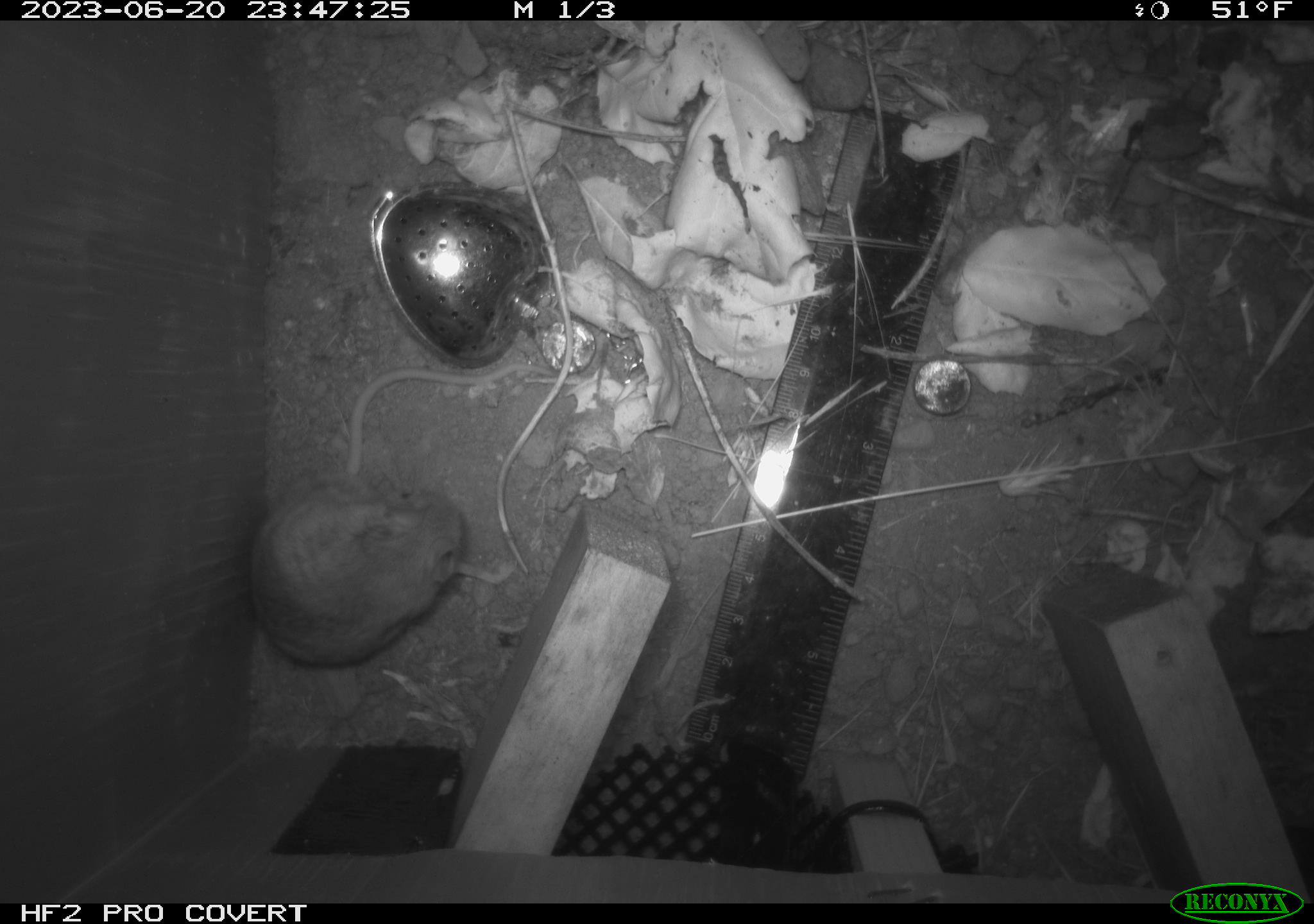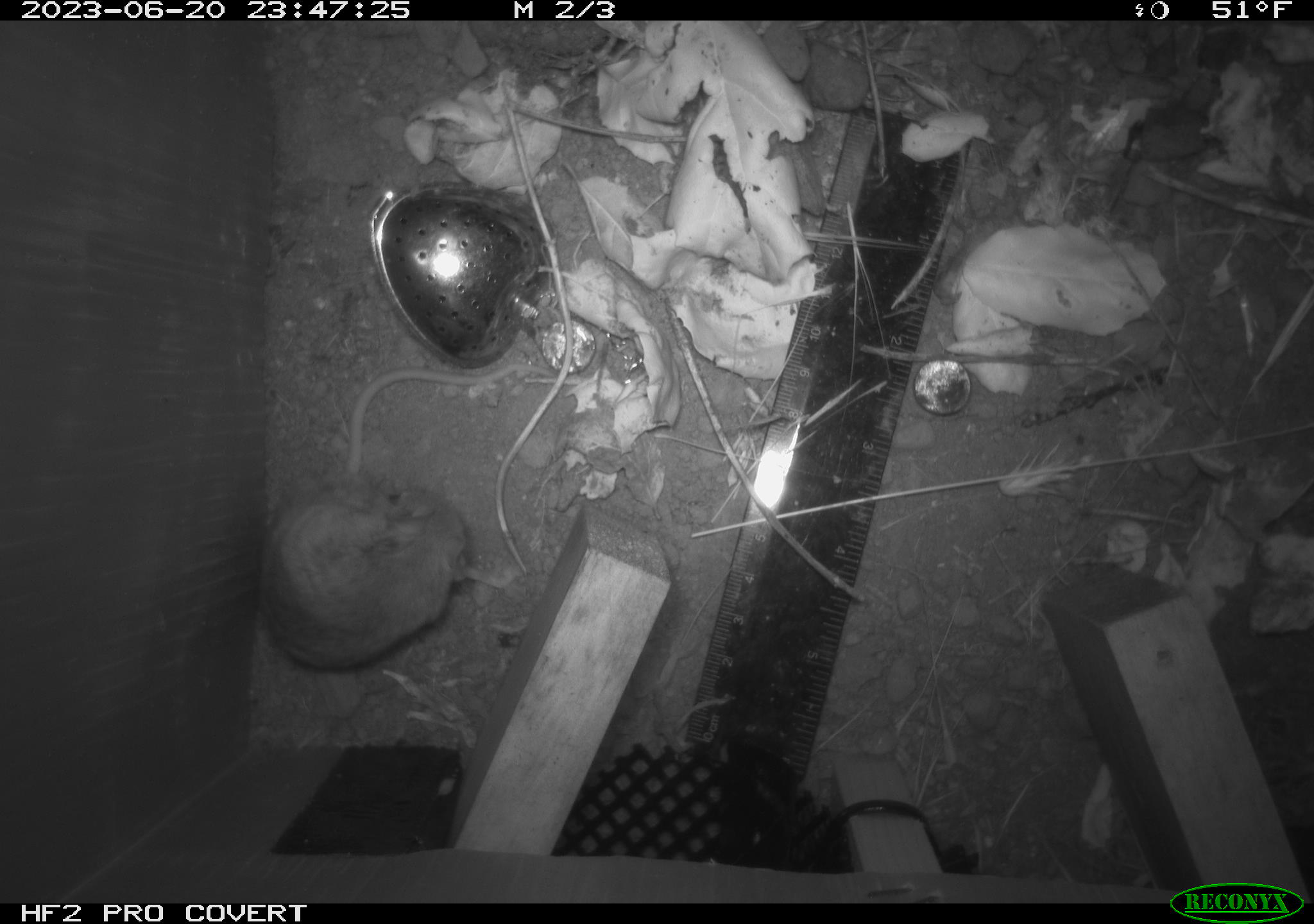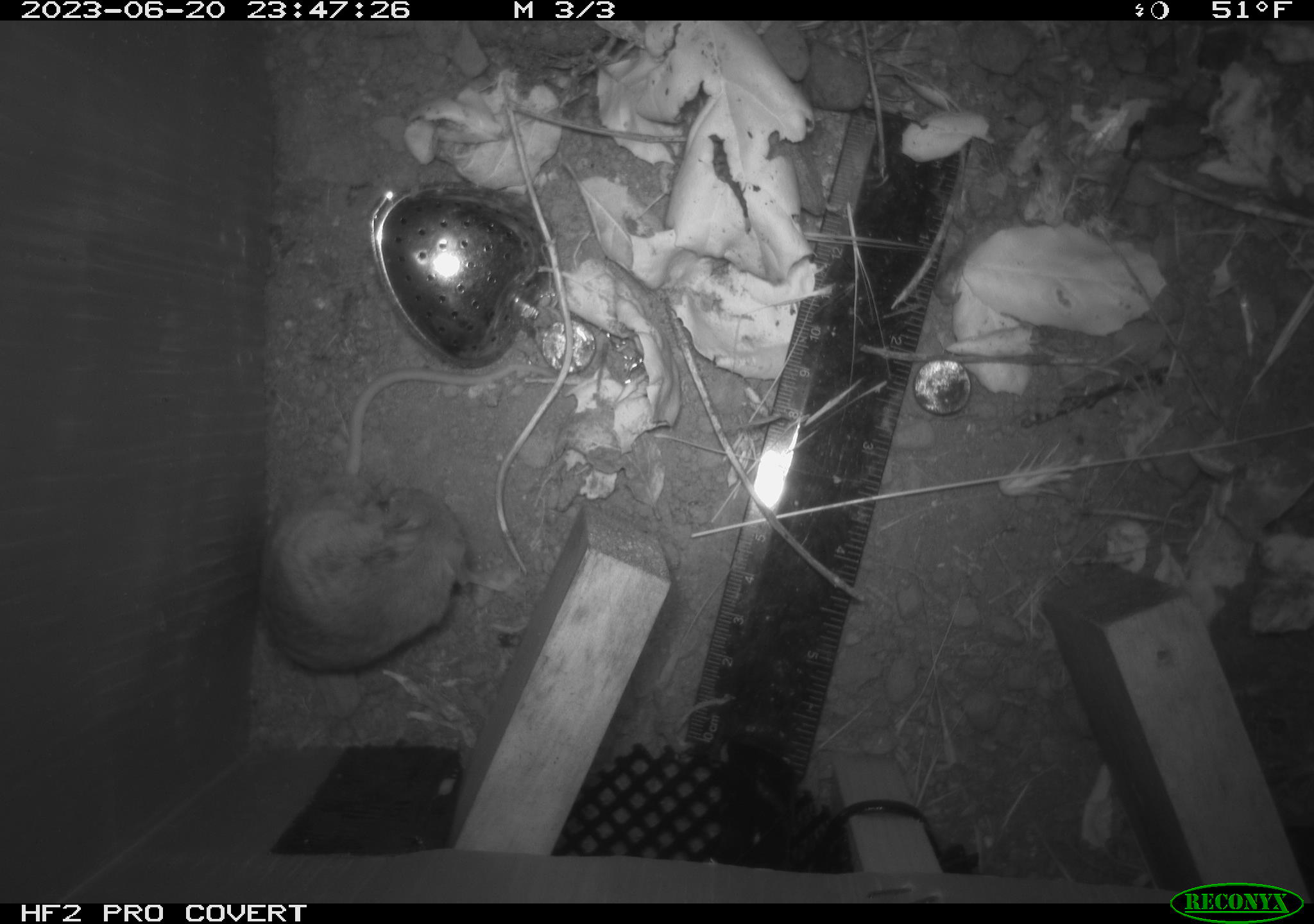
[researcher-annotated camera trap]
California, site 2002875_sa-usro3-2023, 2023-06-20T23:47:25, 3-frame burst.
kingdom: Animalia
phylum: Chordata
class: Mammalia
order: Rodentia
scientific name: Rodentia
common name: mouse species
Mouse species (Rodentia).